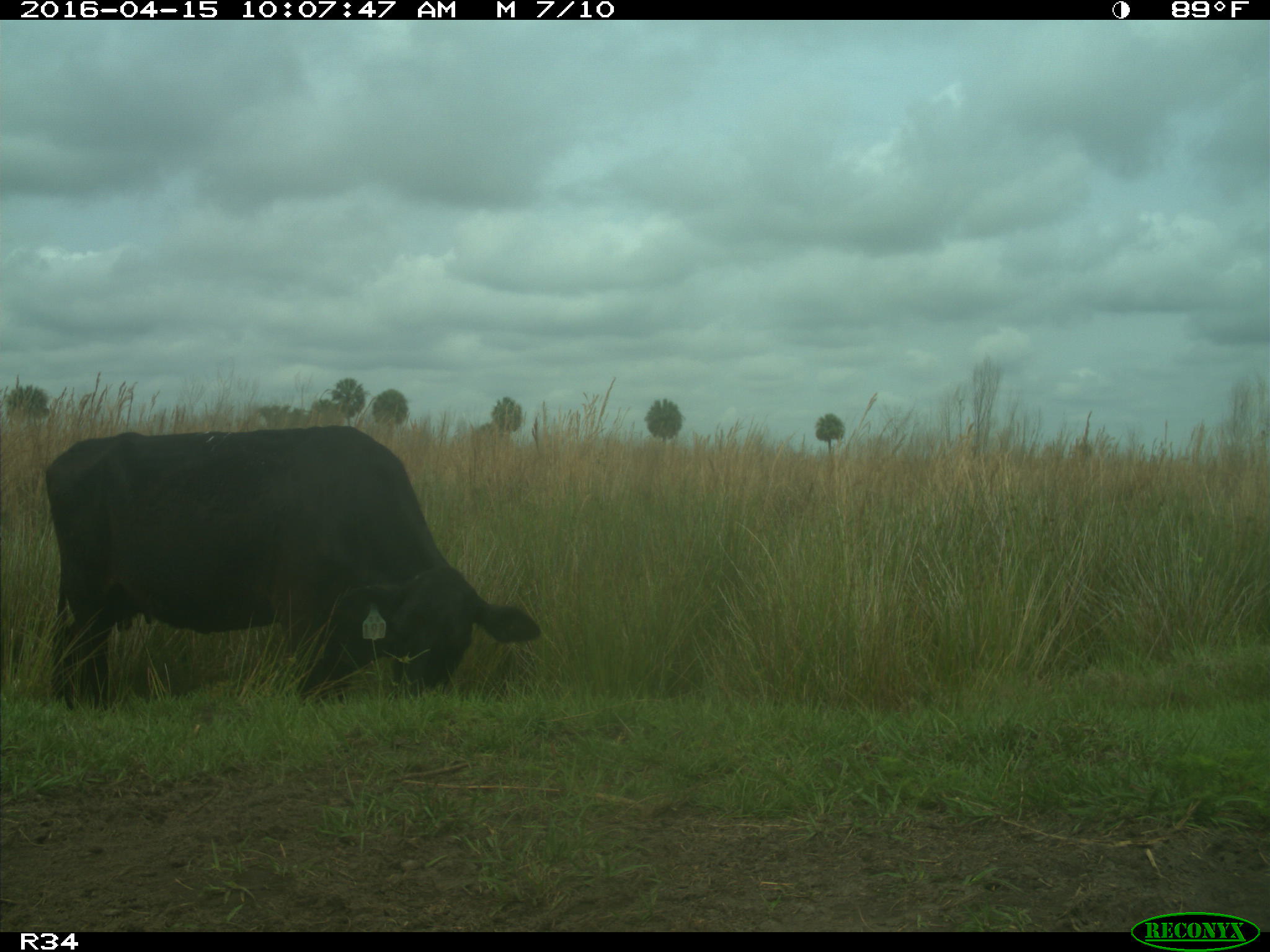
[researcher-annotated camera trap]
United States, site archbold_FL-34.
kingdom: Animalia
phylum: Chordata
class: Mammalia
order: Artiodactyla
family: Bovidae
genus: Bos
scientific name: Bos taurus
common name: domestic cow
Bos taurus (domestic cow).